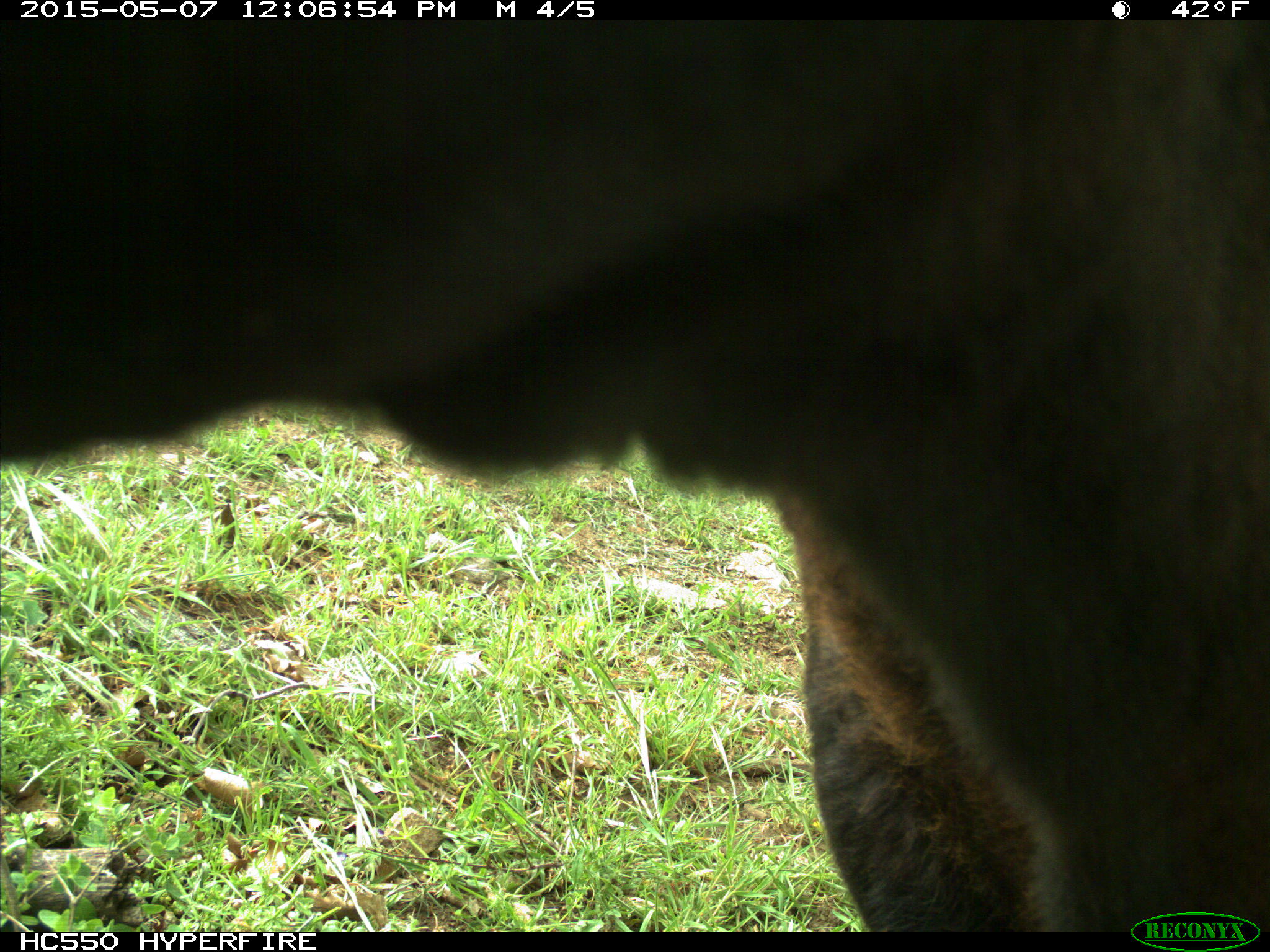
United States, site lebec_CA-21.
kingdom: Animalia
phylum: Chordata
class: Mammalia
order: Artiodactyla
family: Bovidae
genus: Bos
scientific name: Bos taurus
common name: domestic cow